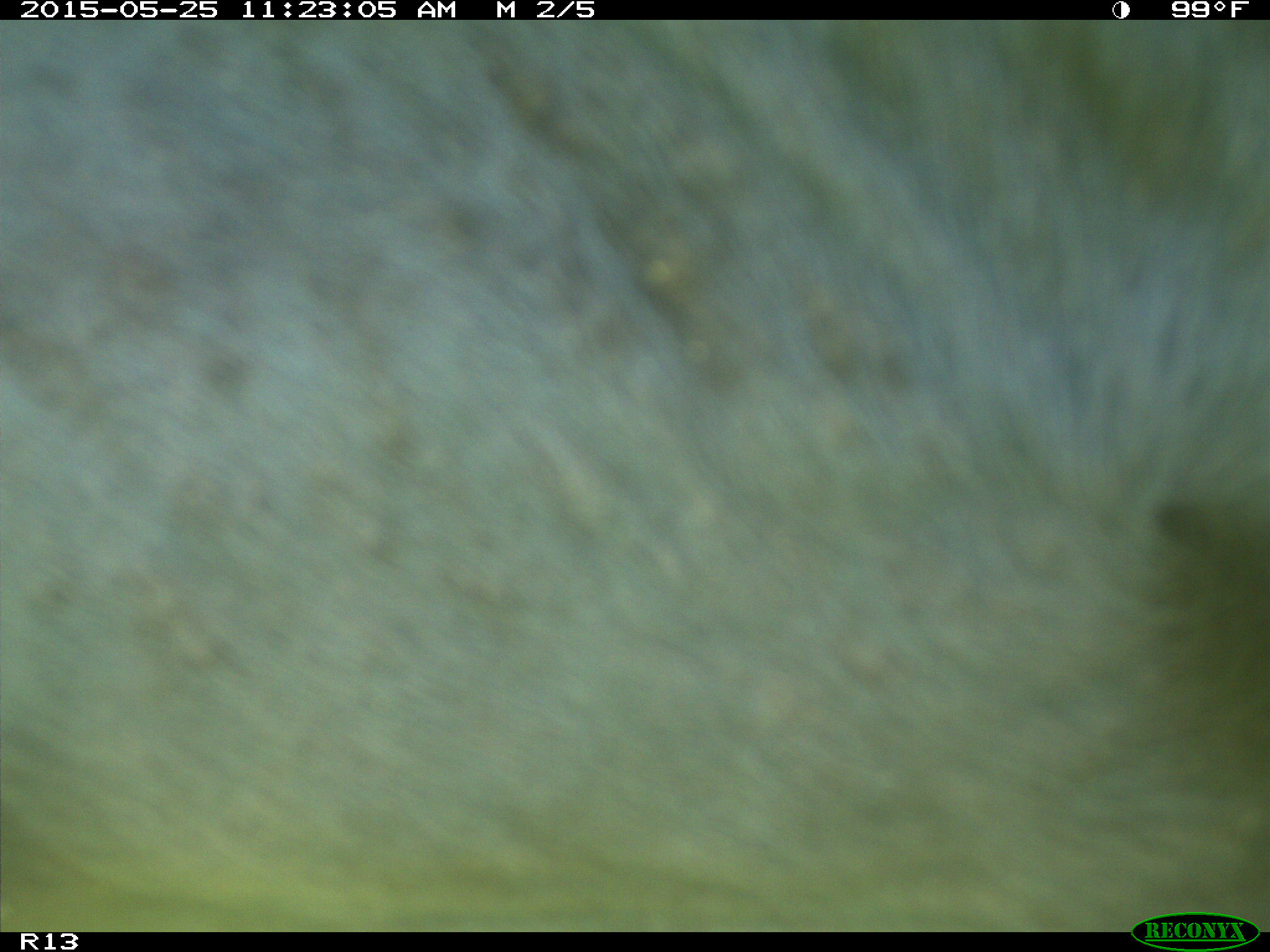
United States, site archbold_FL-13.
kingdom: Animalia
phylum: Chordata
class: Mammalia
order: Artiodactyla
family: Bovidae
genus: Bos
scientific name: Bos taurus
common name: domestic cow